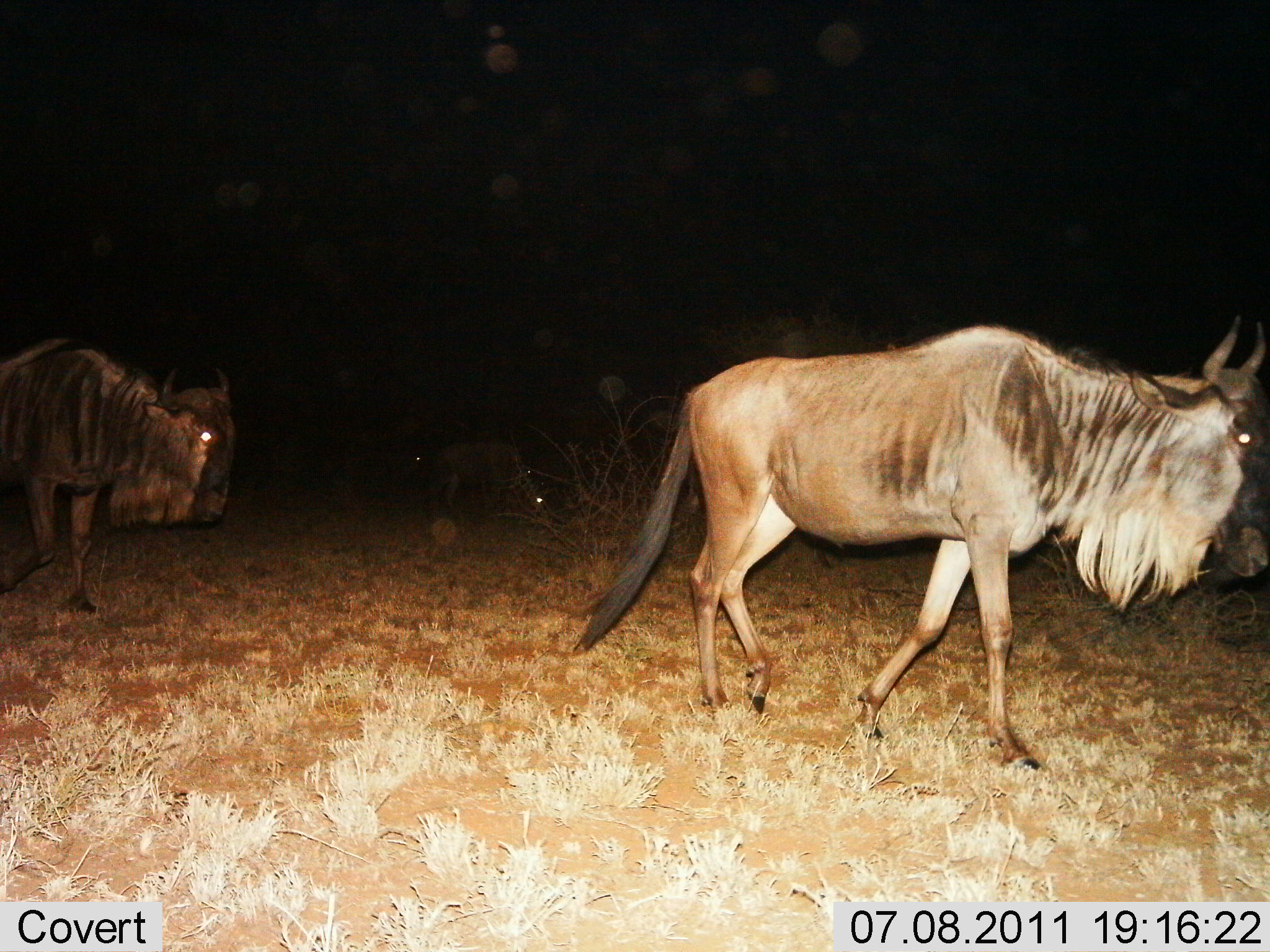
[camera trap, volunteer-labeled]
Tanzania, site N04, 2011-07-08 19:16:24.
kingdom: Animalia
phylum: Chordata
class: Mammalia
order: Artiodactyla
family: Bovidae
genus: Connochaetes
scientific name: Connochaetes taurinus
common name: blue wildebeest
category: wildebeest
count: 3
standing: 23%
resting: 0%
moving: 100%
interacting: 0%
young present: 0%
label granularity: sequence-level